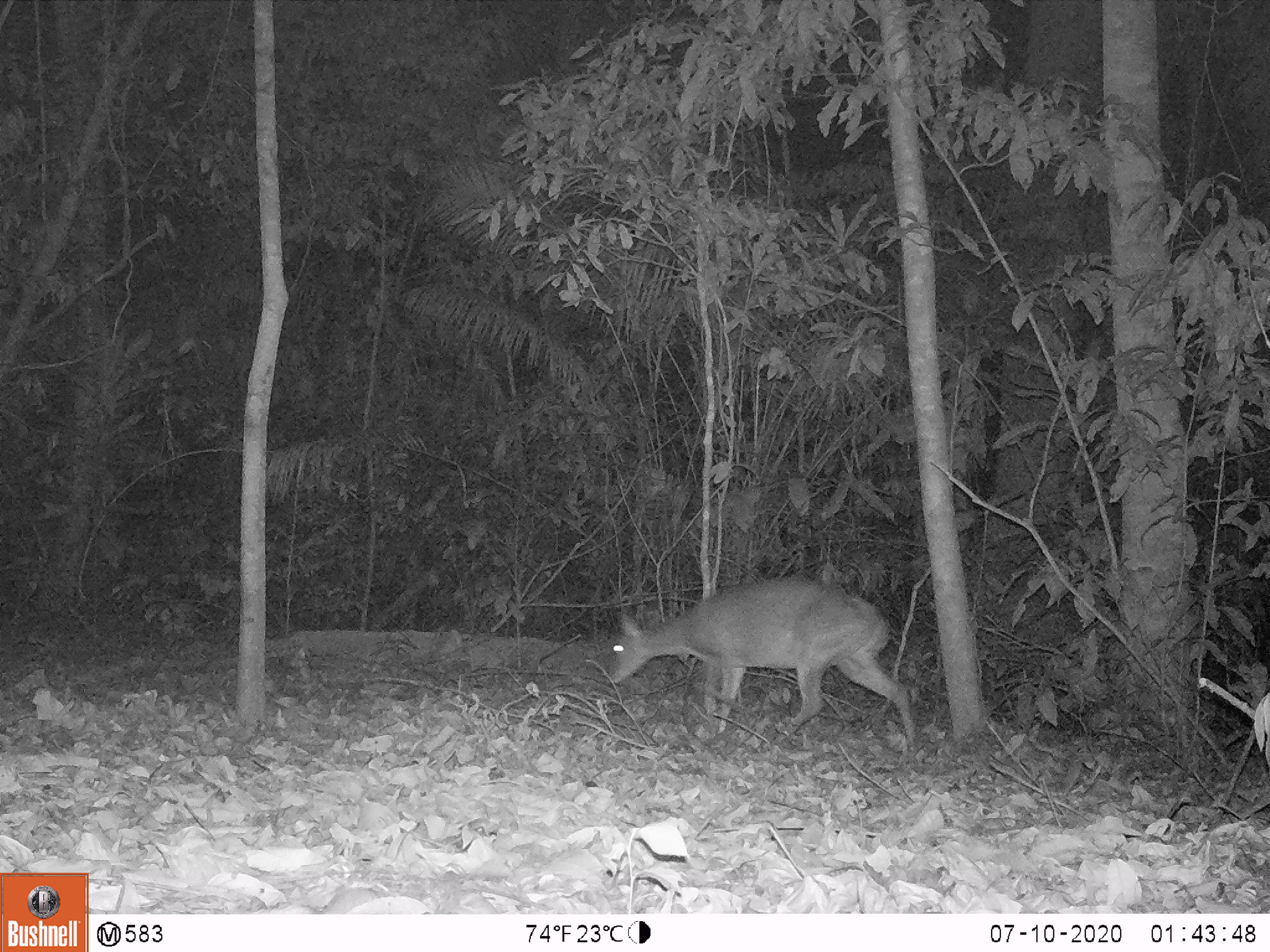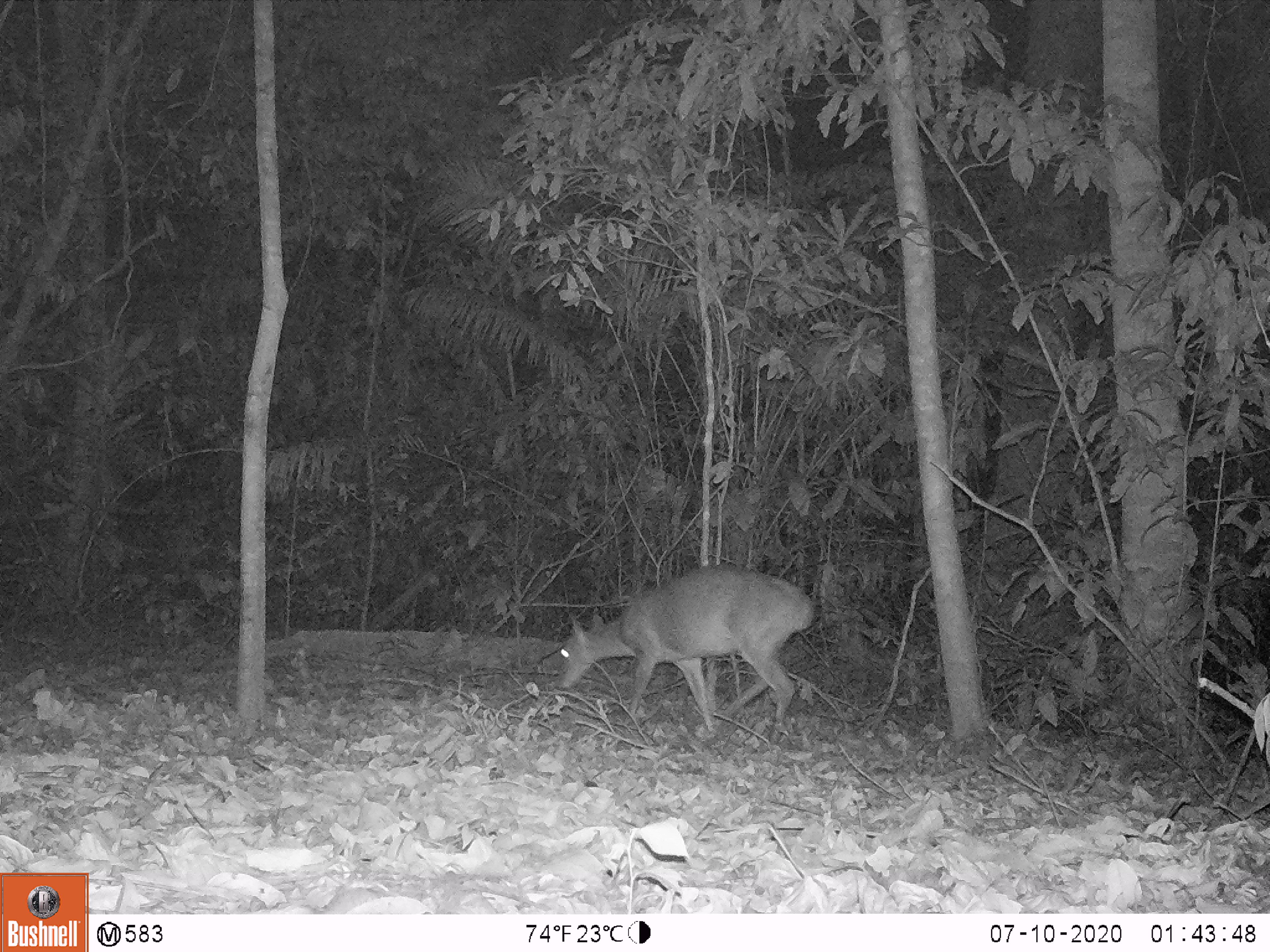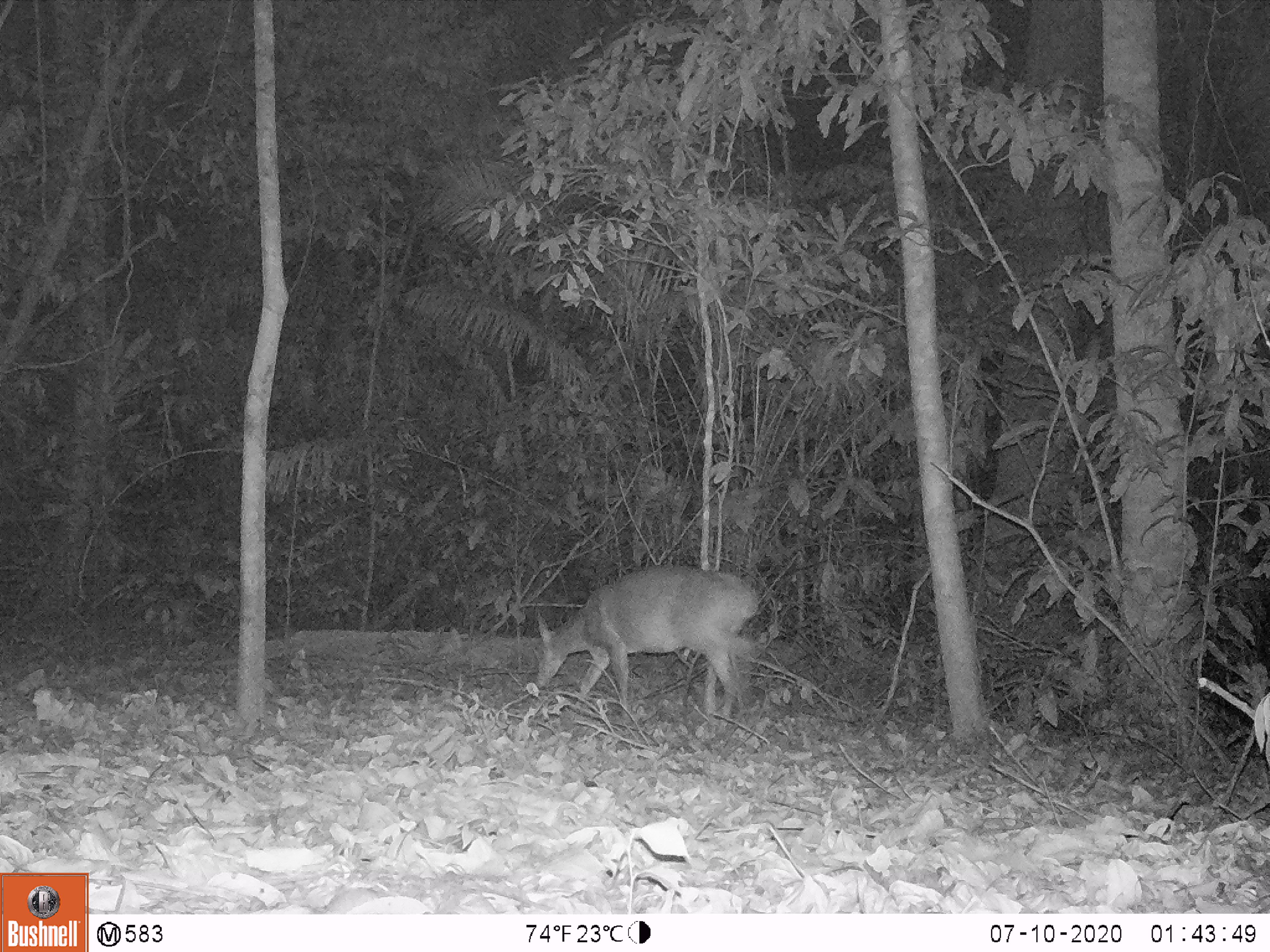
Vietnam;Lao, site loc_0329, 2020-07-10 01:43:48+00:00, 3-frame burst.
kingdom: Animalia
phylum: Chordata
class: Mammalia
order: Artiodactyla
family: Cervidae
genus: Muntiacus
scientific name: Muntiacus vuquangensis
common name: large-antlered muntjac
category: large antlered muntjac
Large antlered muntjac (large-antlered muntjac) (Muntiacus vuquangensis). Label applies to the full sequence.